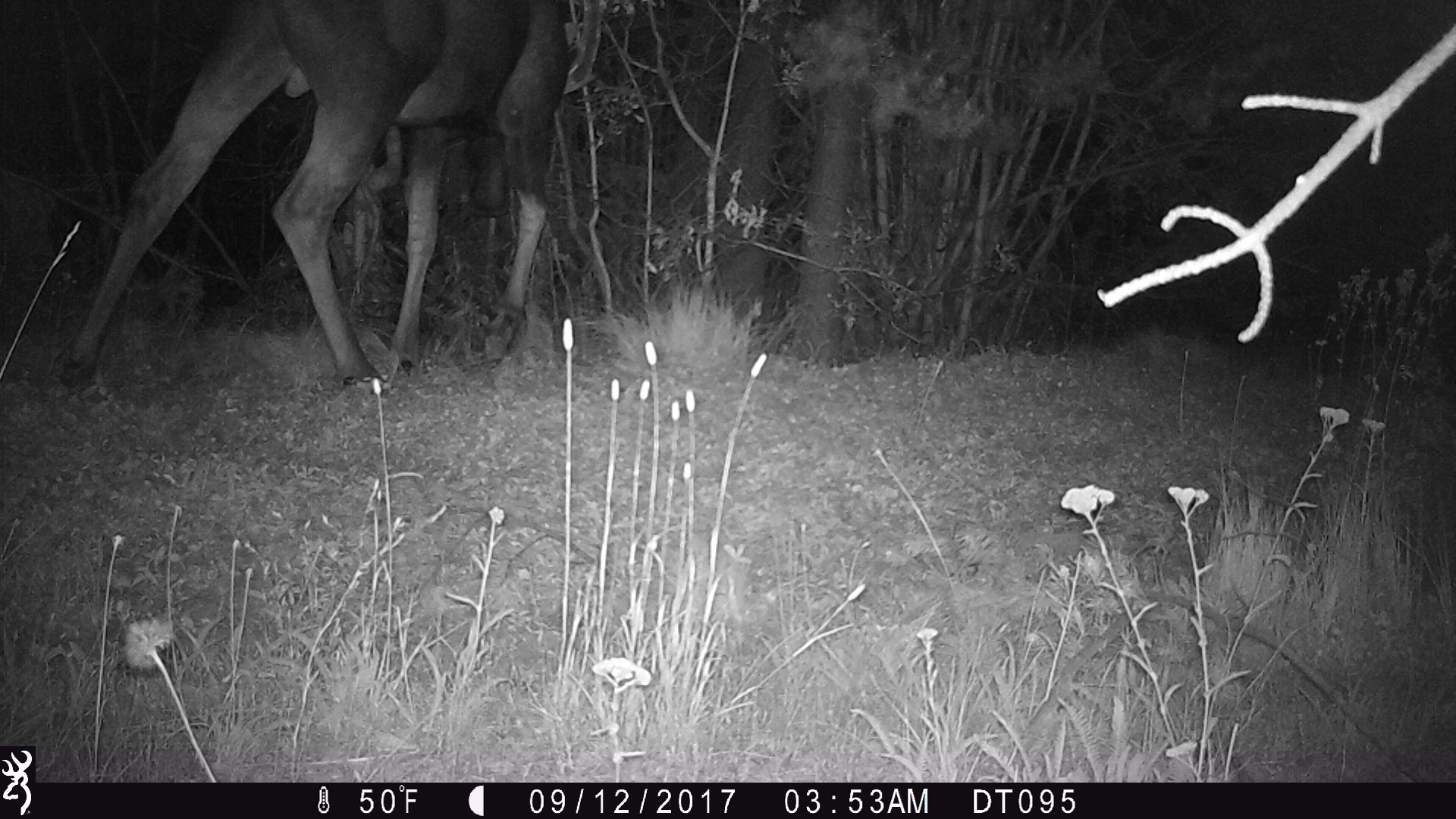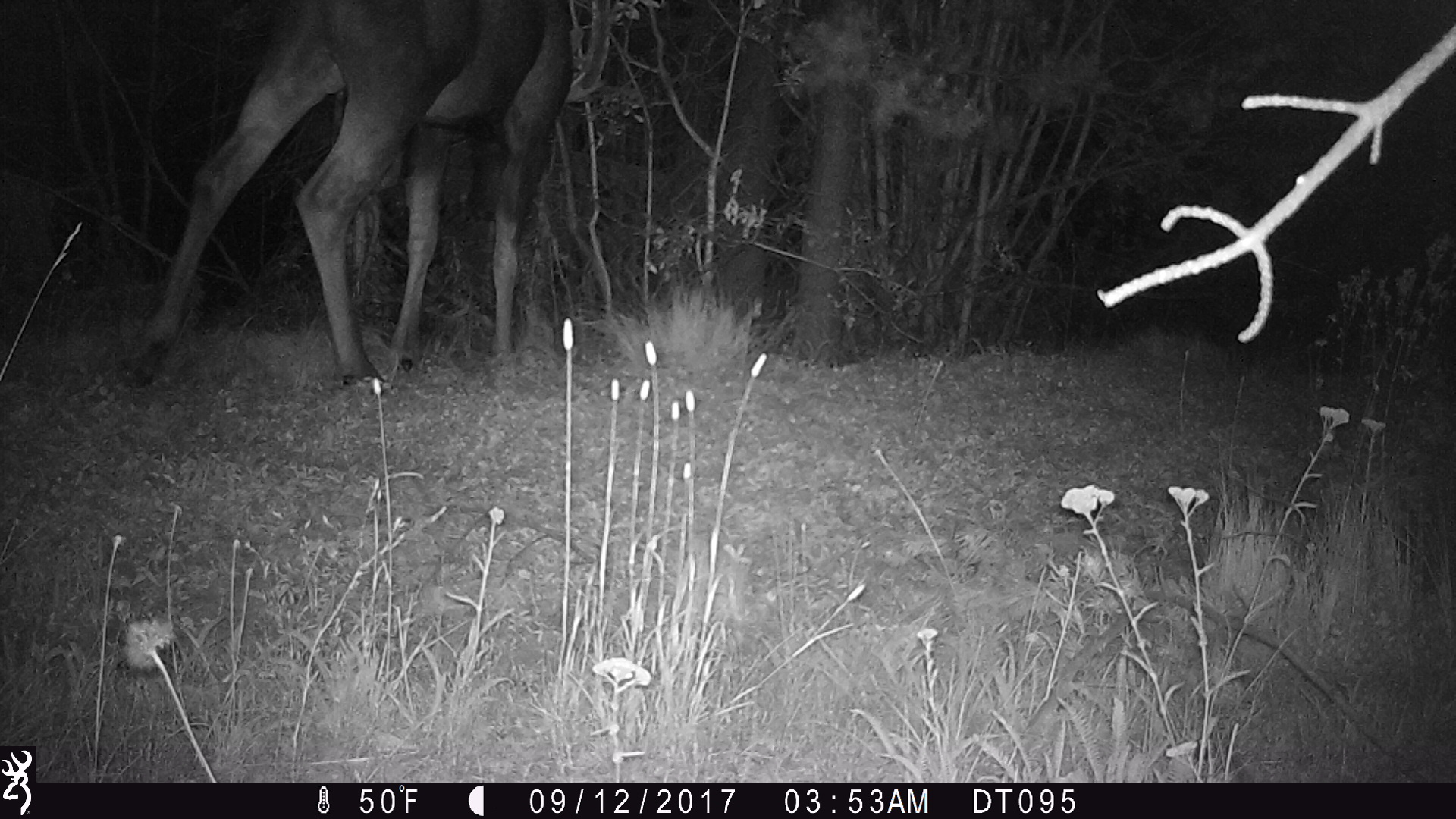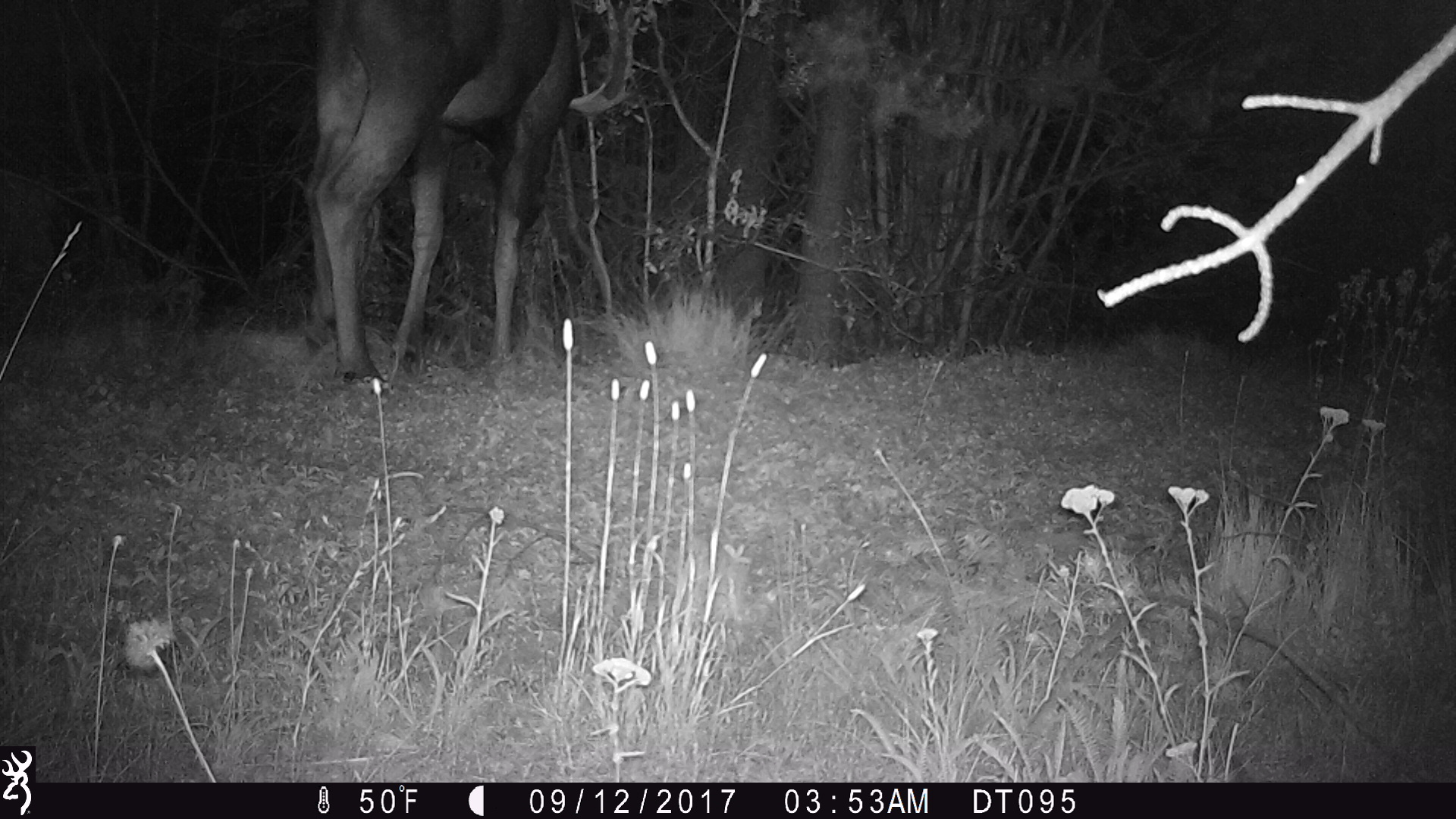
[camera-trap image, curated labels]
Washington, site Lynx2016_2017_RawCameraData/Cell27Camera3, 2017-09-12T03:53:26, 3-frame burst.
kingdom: Animalia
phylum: Chordata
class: Mammalia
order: Artiodactyla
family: Cervidae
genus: Alces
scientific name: Alces alces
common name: moose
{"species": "Alces alces (moose)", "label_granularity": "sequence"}